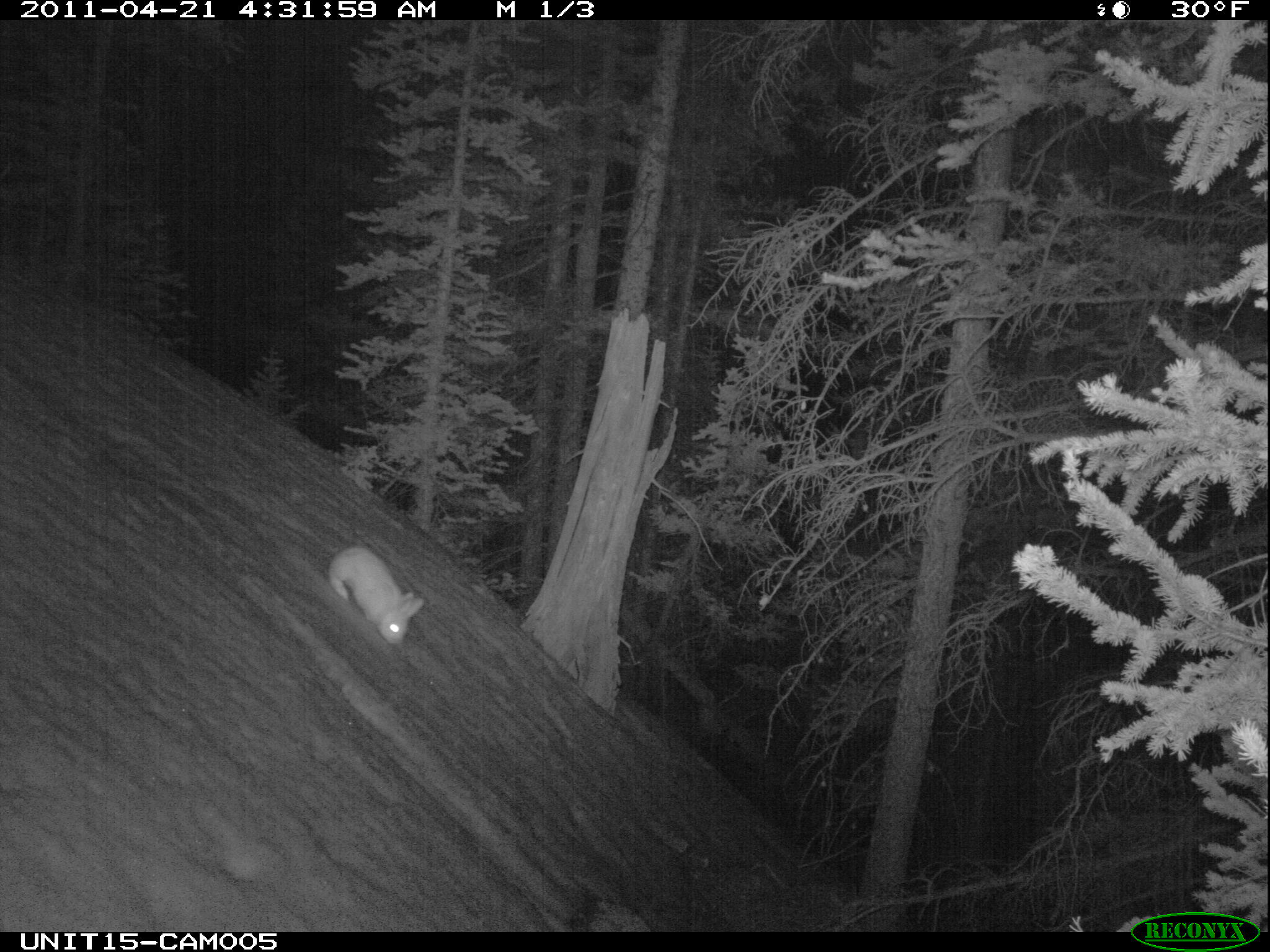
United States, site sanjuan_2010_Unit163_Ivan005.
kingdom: Animalia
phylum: Chordata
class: Mammalia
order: Lagomorpha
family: Leporidae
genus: Lepus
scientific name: Lepus americanus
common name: snowshoe hare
Lepus americanus (snowshoe hare).